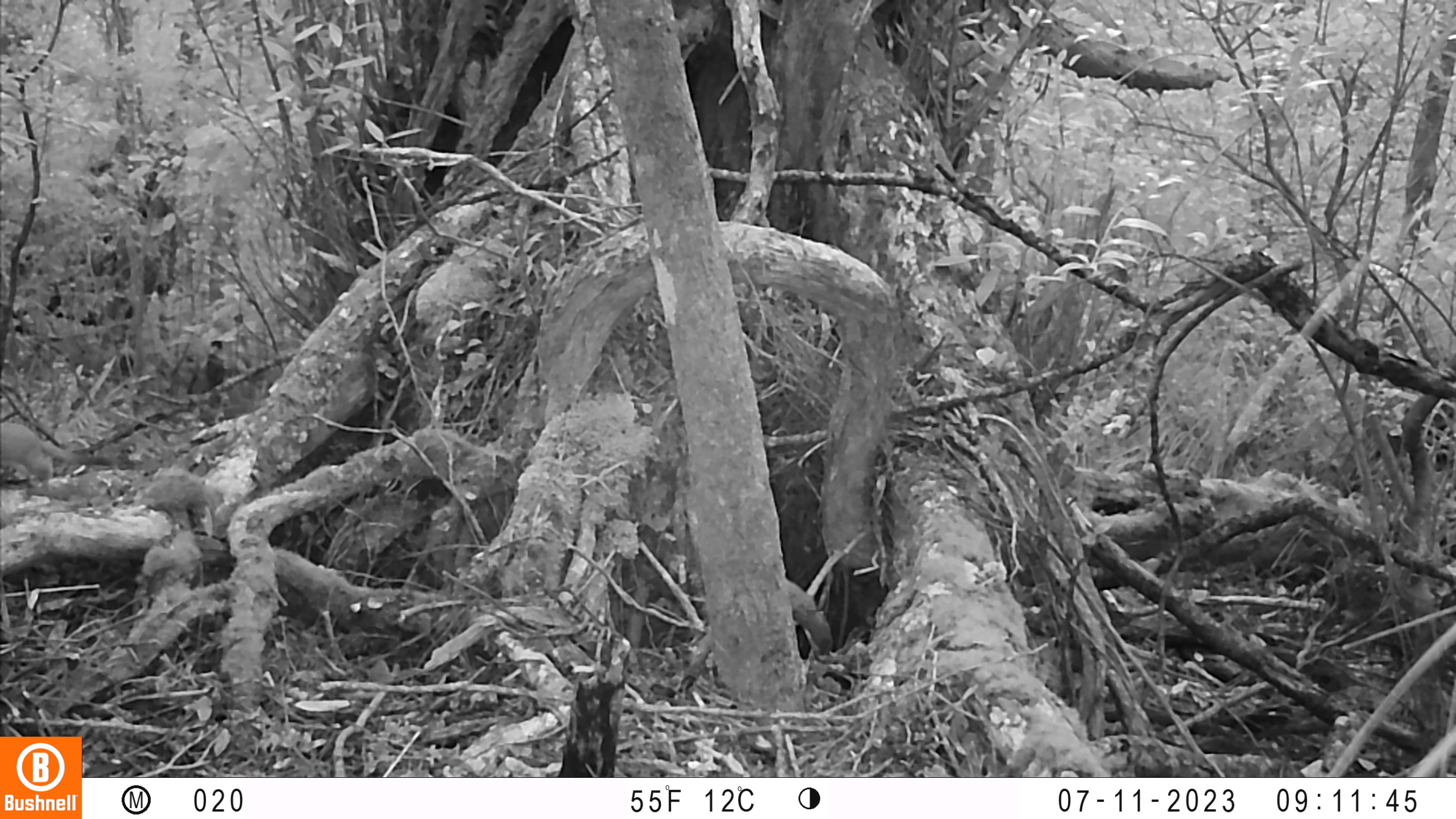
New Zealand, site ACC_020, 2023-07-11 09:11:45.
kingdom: Animalia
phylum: Chordata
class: Mammalia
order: Carnivora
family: Mustelidae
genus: Mustela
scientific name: Mustela erminea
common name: stoat